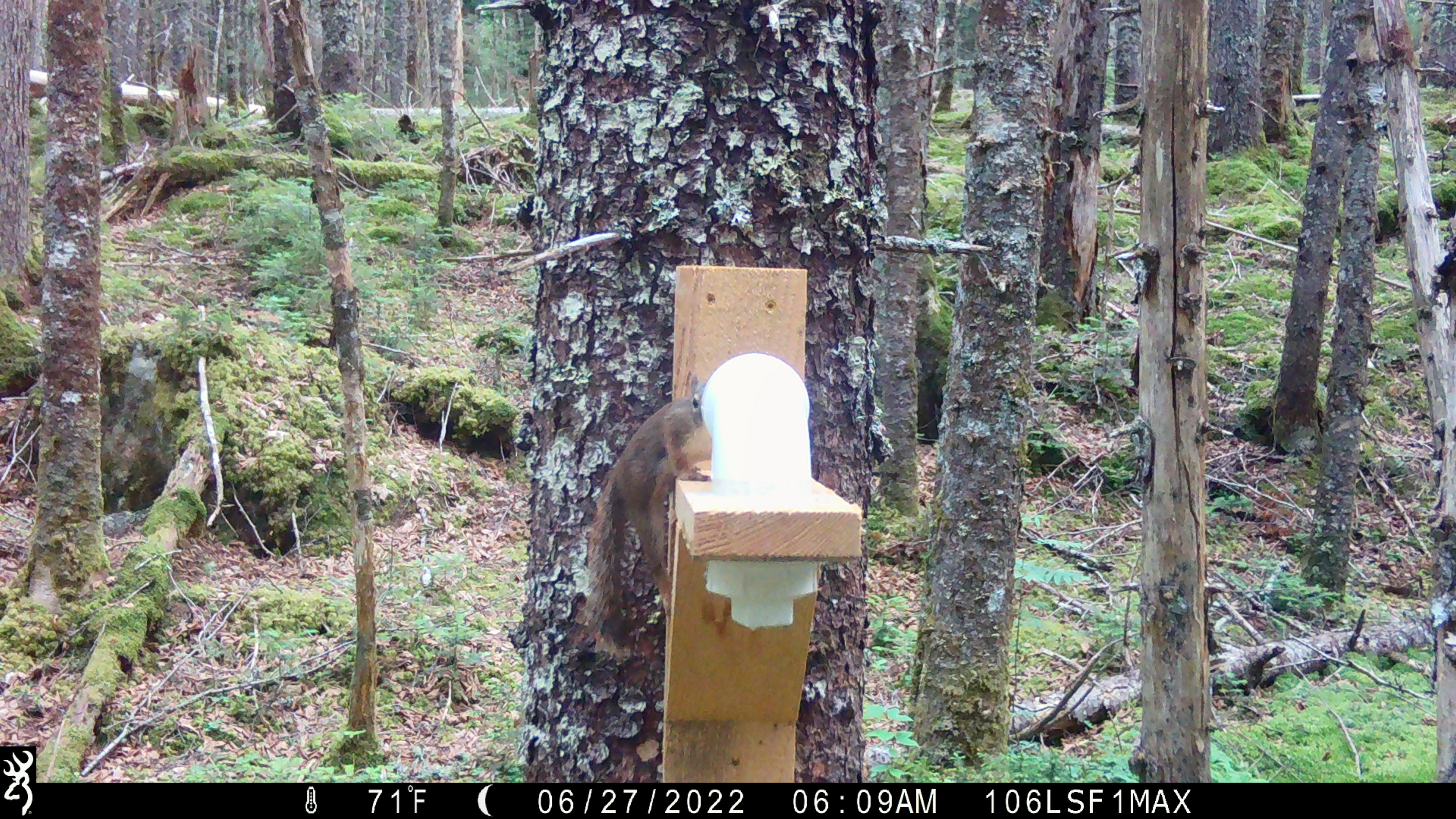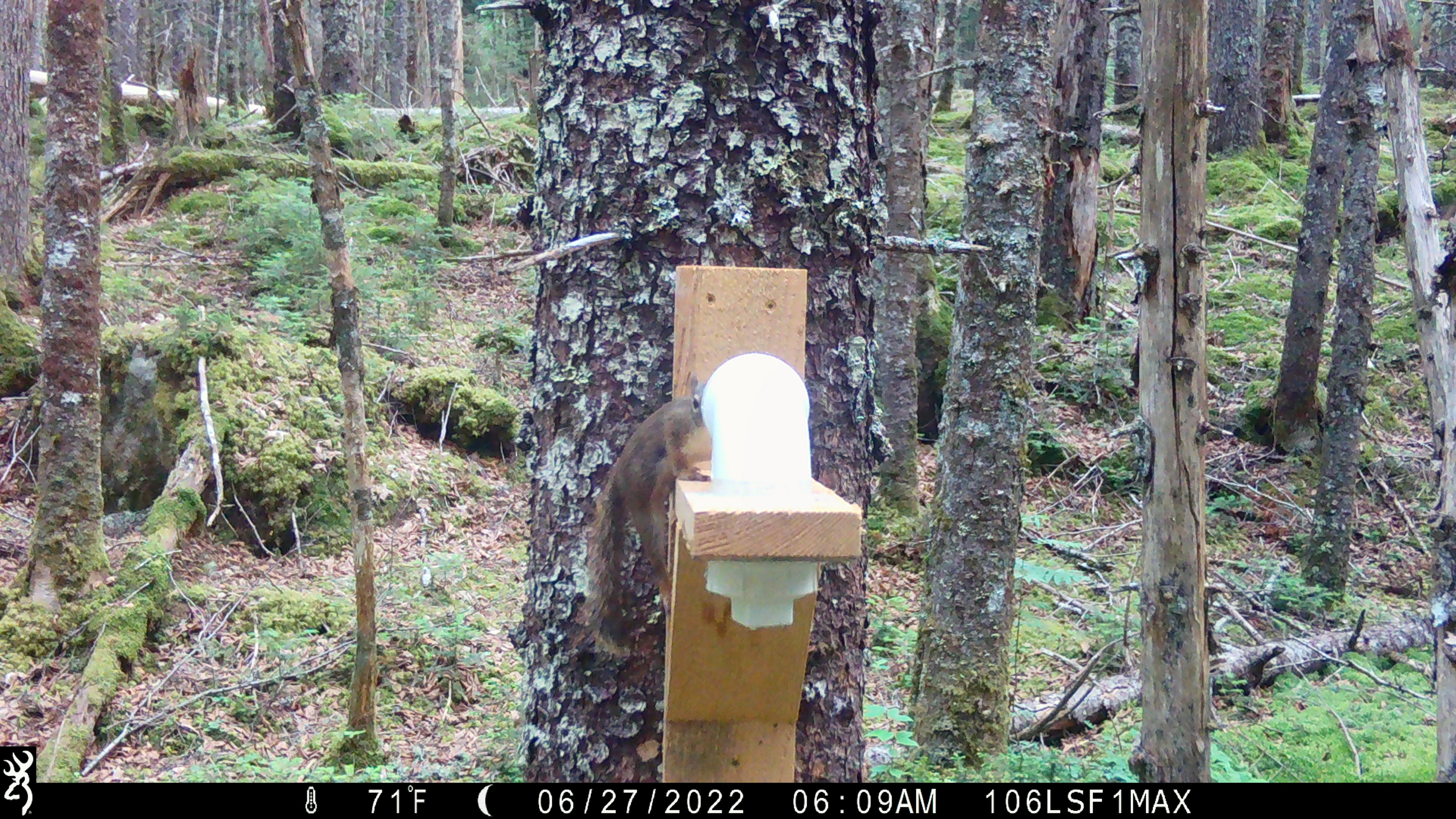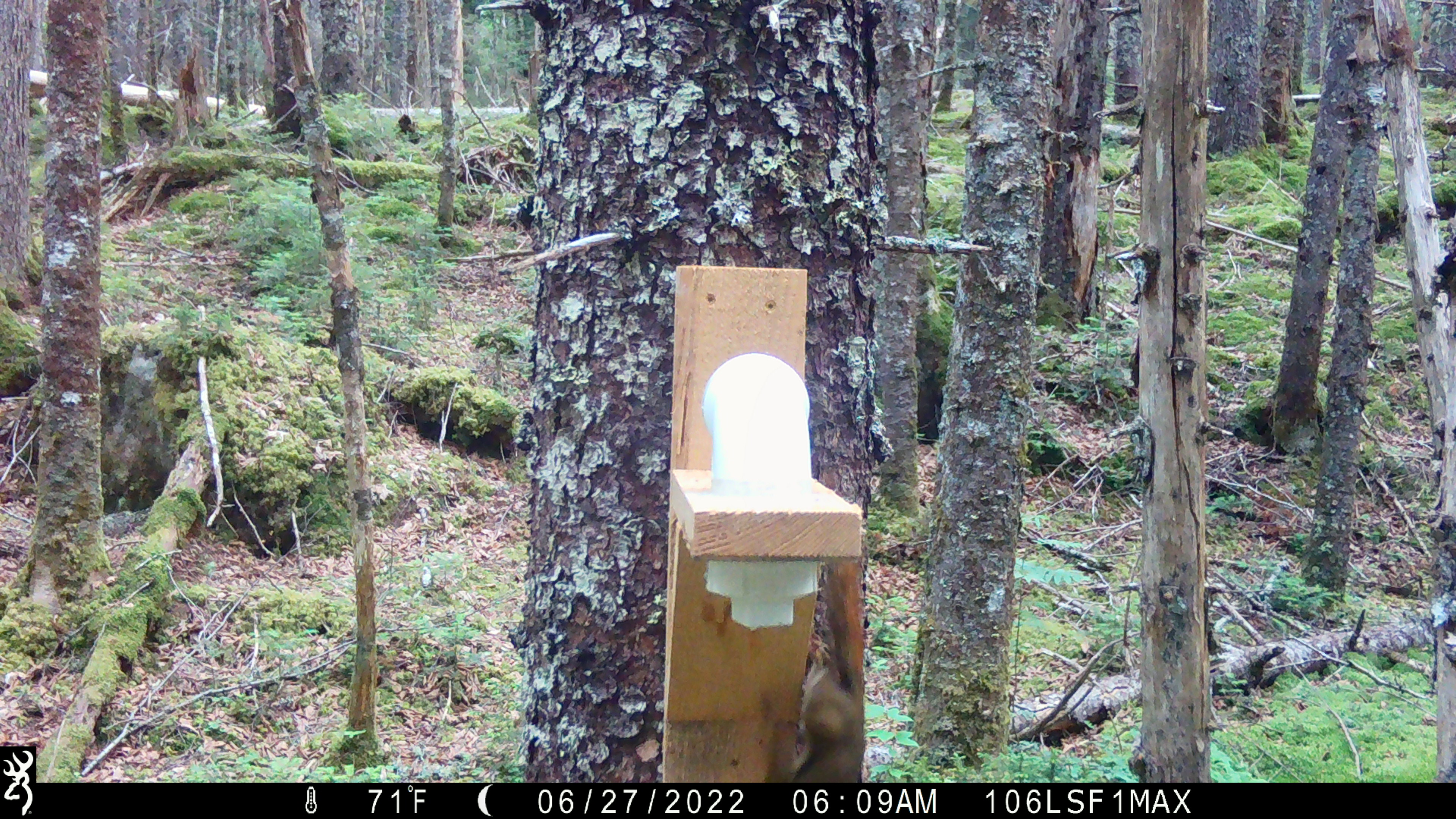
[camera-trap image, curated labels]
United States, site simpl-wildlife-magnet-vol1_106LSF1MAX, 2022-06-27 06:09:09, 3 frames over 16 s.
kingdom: Animalia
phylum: Chordata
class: Mammalia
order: Rodentia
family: Sciuridae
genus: Tamiasciurus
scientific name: Tamiasciurus hudsonicus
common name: red squirrel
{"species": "red squirrel (Tamiasciurus hudsonicus)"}